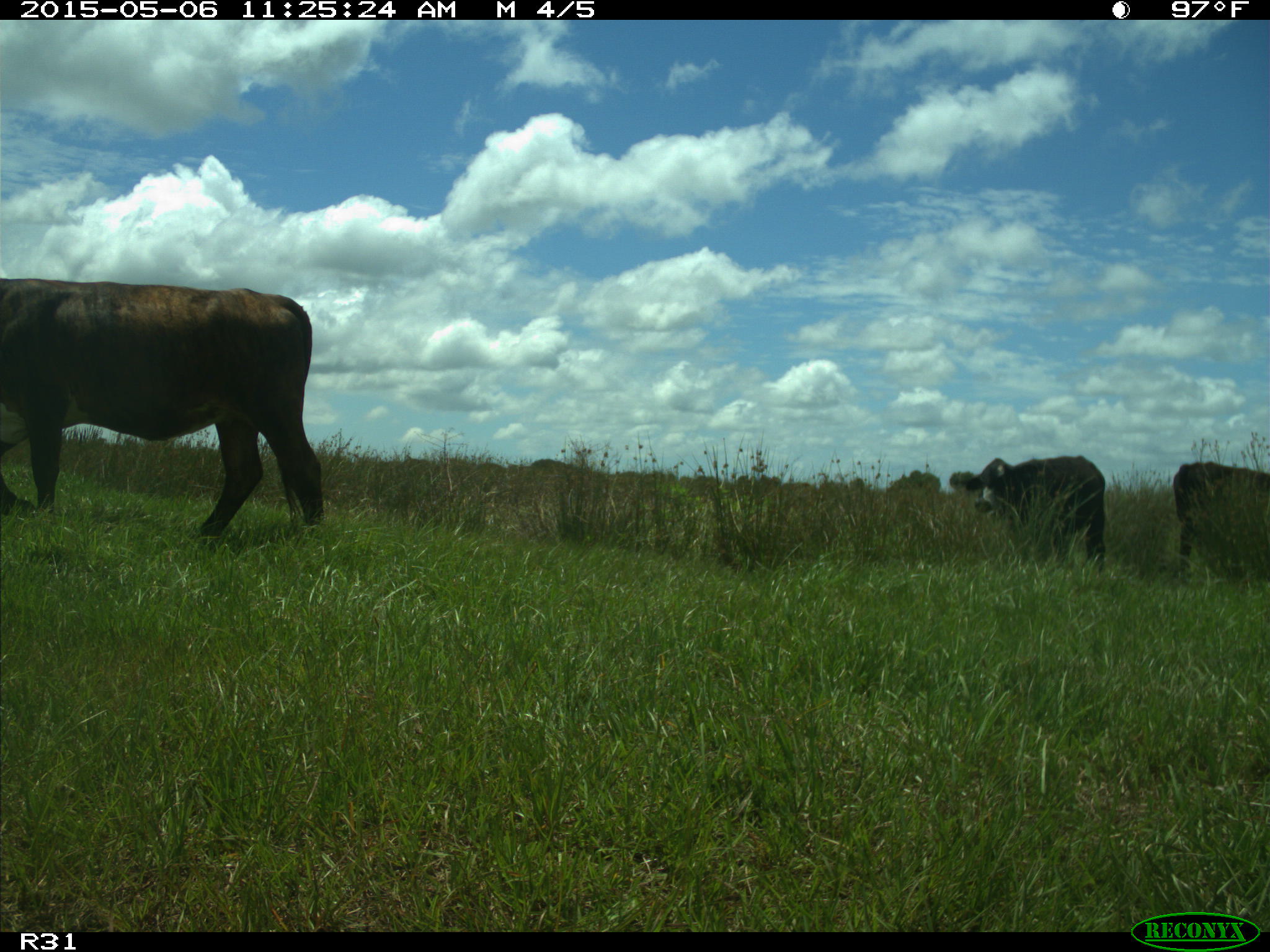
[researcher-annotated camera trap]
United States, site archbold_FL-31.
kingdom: Animalia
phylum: Chordata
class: Mammalia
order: Artiodactyla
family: Bovidae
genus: Bos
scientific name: Bos taurus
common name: domestic cow